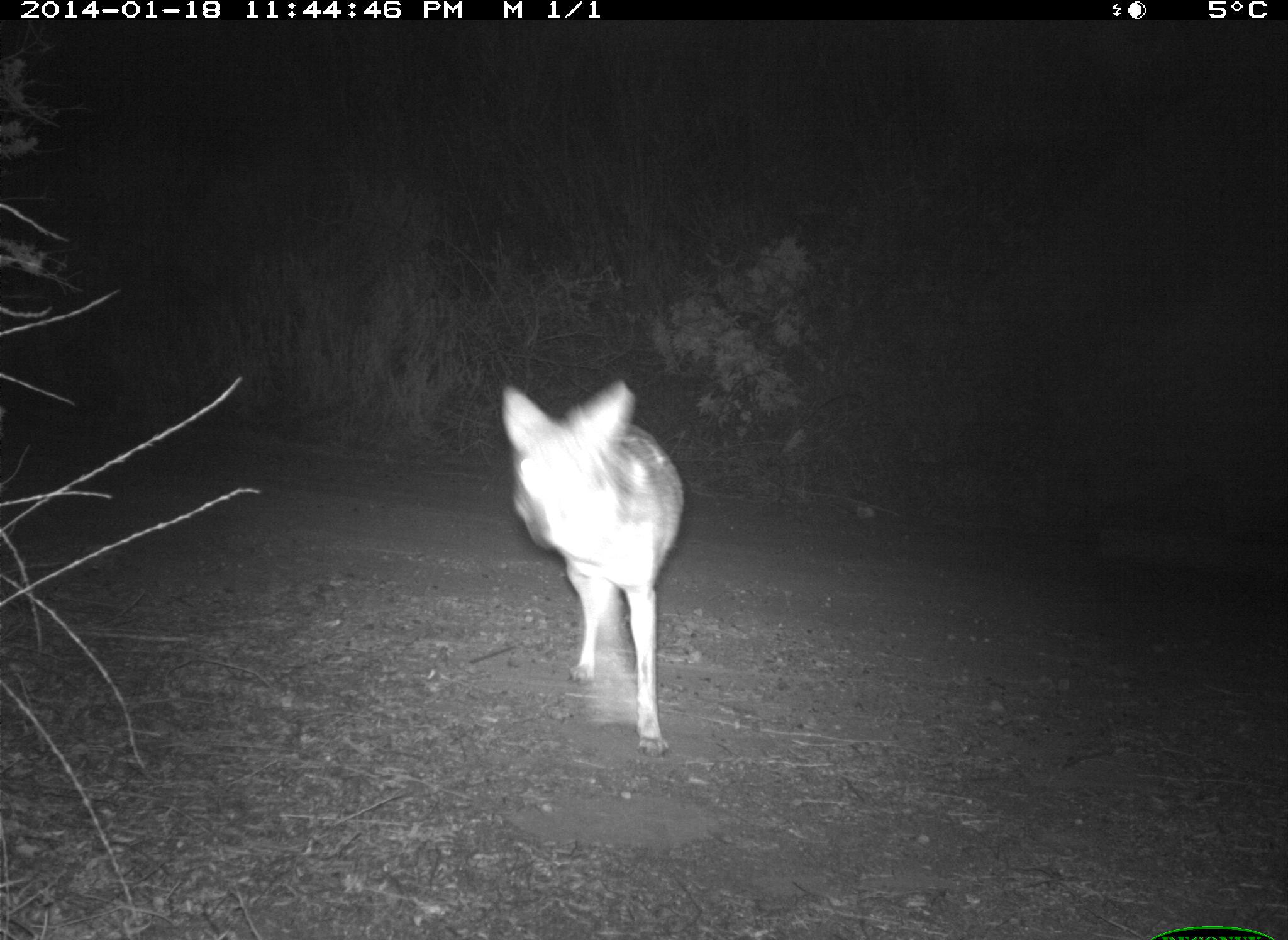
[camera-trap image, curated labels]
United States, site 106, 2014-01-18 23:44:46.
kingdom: Animalia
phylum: Chordata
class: Mammalia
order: Carnivora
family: Canidae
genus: Canis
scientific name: Canis latrans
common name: coyote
Coyote (Canis latrans).